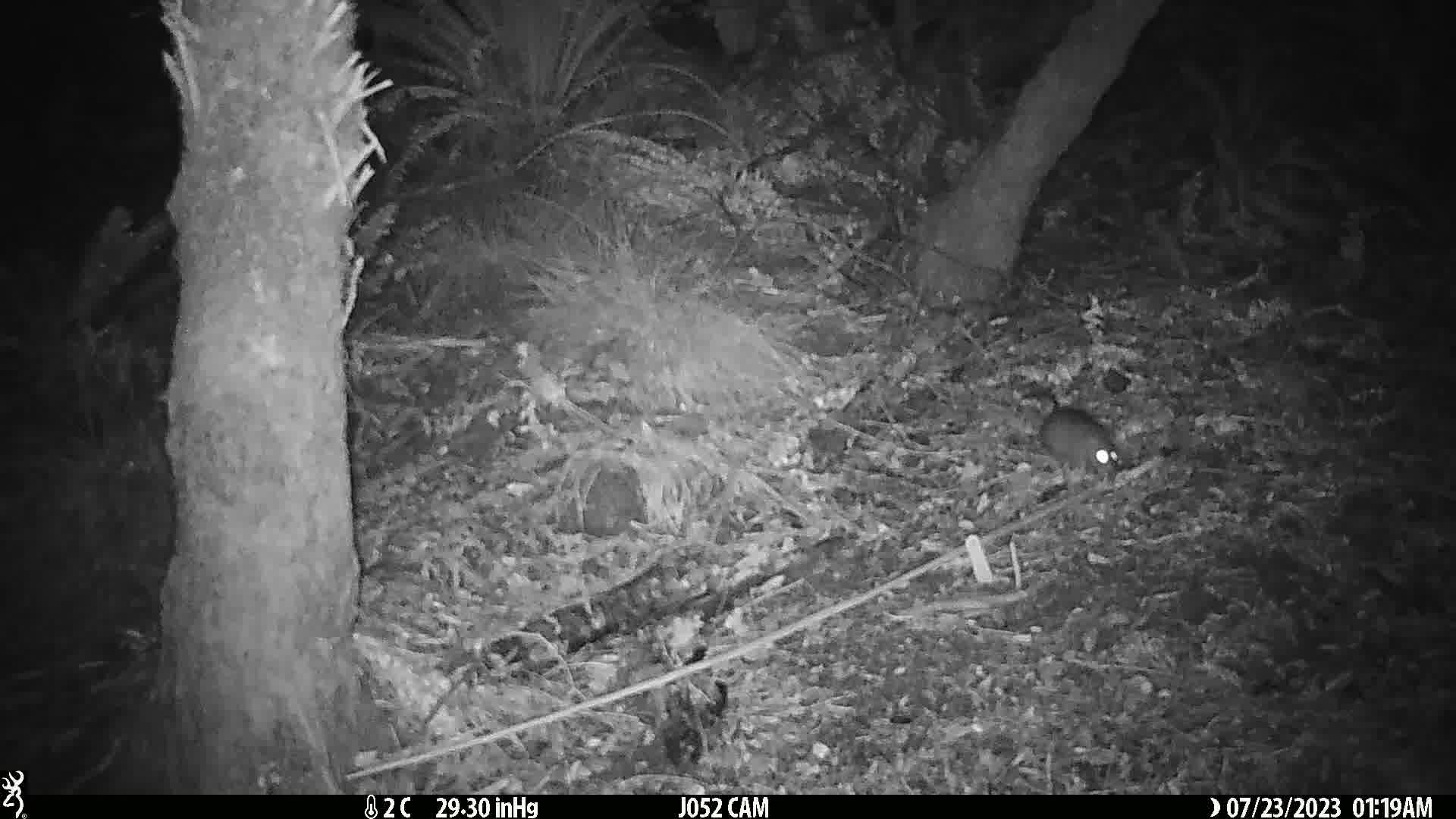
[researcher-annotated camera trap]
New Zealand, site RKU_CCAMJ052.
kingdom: Animalia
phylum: Chordata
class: Mammalia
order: Rodentia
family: Muridae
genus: Rattus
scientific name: Rattus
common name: rat